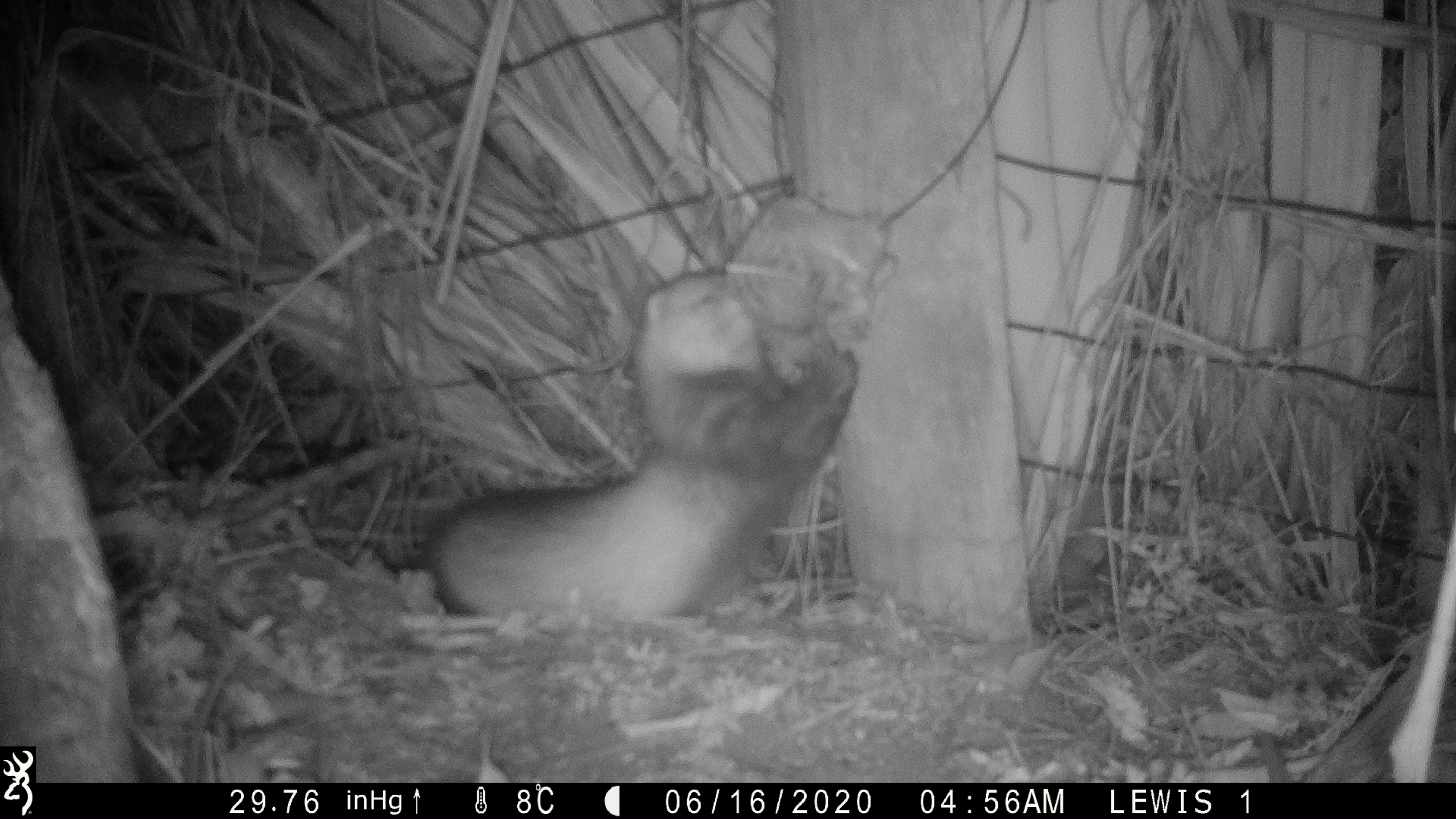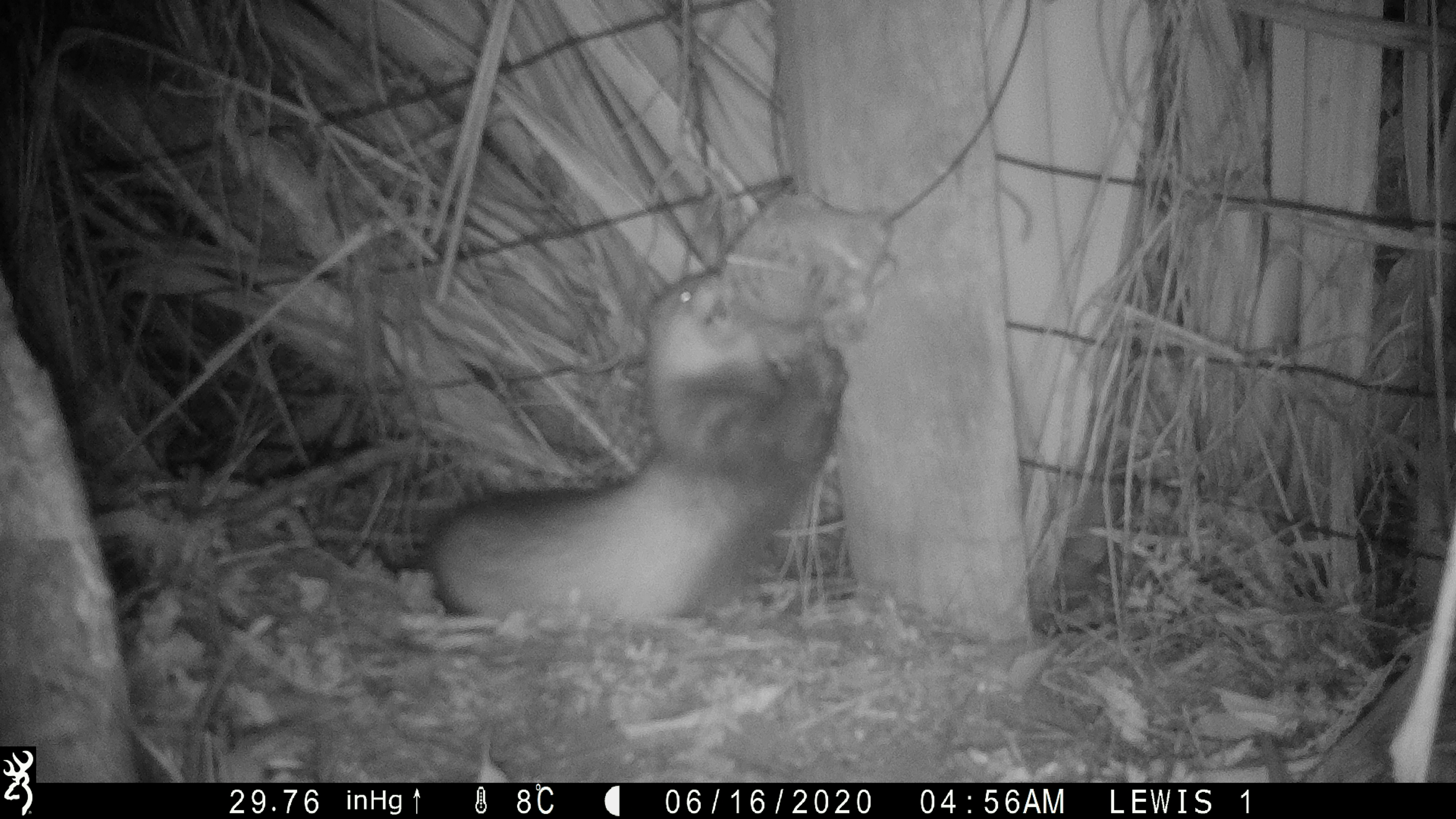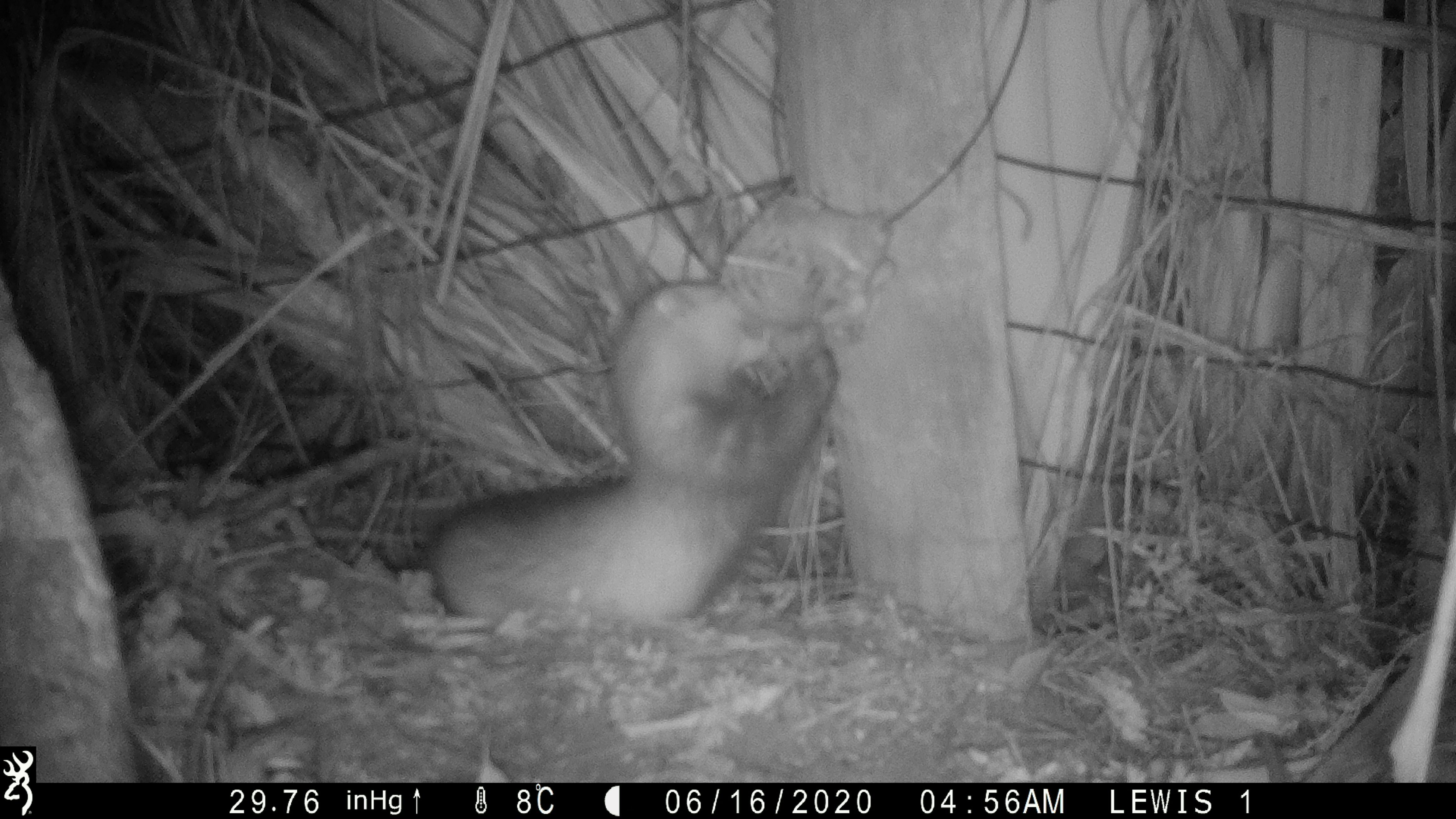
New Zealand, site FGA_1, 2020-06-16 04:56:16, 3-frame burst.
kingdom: Animalia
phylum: Chordata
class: Mammalia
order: Carnivora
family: Mustelidae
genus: Mustela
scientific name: Mustela furo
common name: ferret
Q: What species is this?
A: Ferret (Mustela furo).